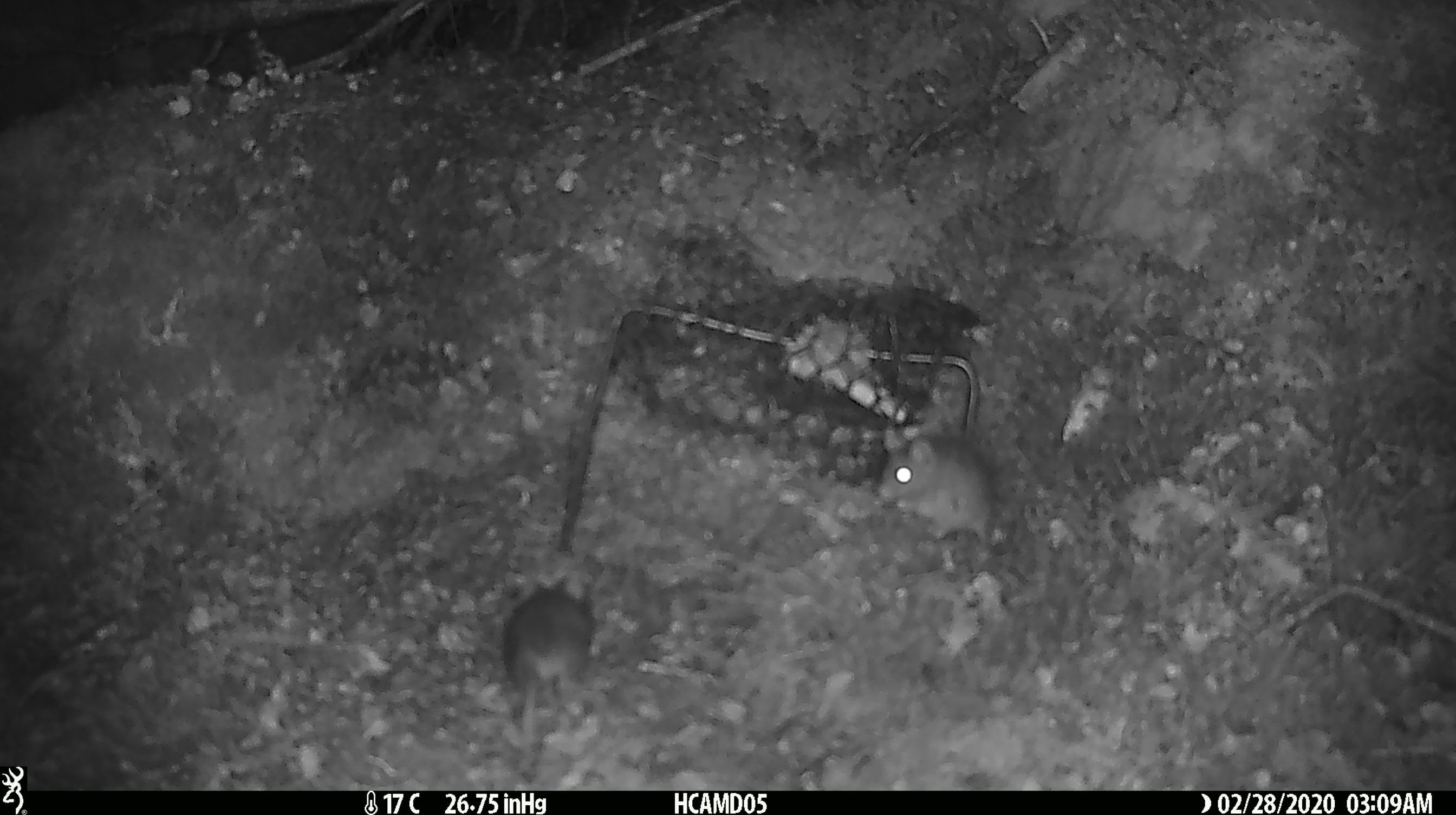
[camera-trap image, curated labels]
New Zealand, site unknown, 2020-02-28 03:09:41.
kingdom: Animalia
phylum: Chordata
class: Mammalia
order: Rodentia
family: Muridae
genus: Mus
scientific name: Mus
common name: mouse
Mouse (Mus).